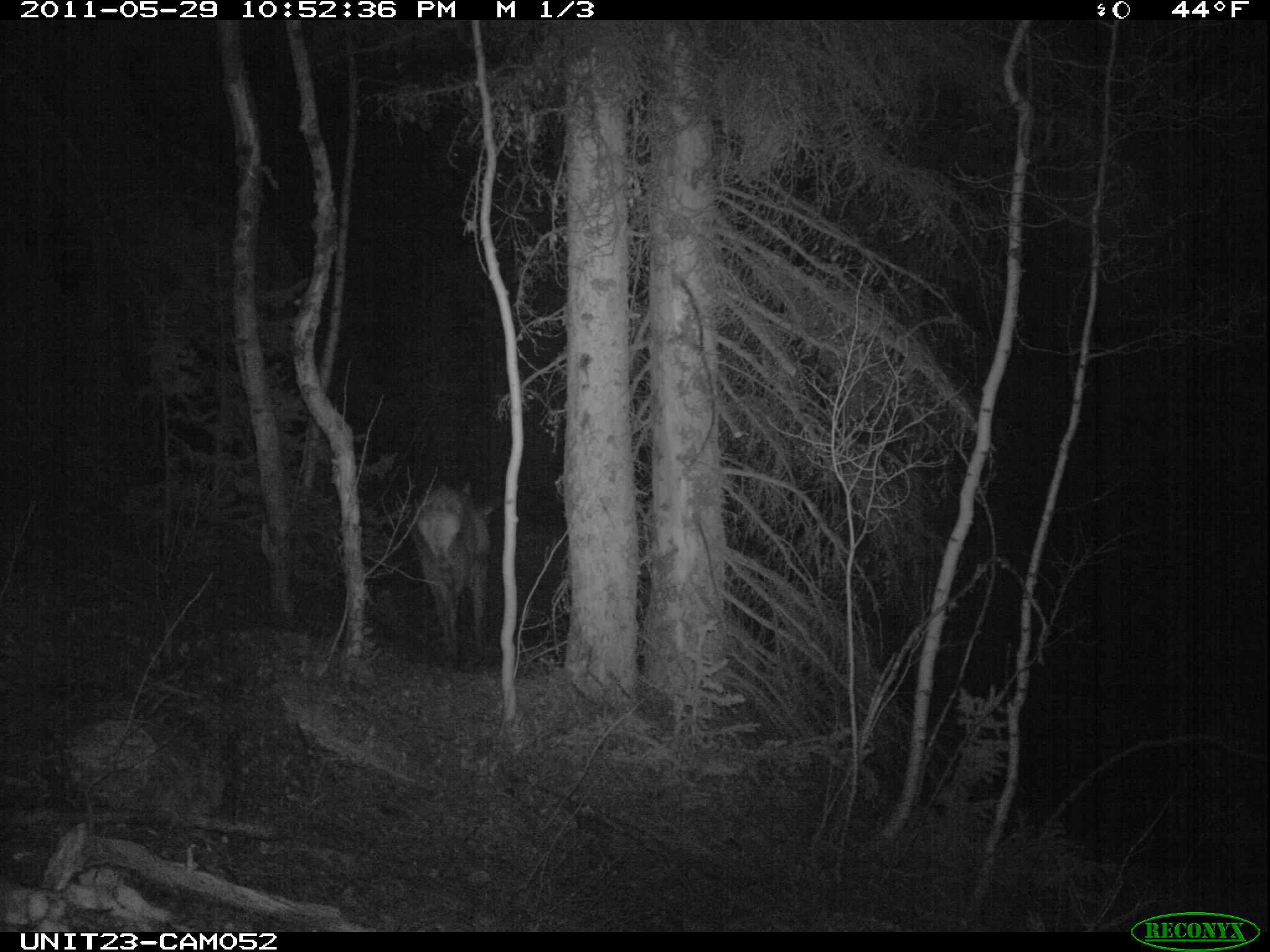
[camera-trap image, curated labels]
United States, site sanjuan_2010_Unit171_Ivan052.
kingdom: Animalia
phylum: Chordata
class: Mammalia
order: Artiodactyla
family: Cervidae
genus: Cervus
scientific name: Cervus elaphus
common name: red deer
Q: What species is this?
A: Cervus elaphus (red deer).